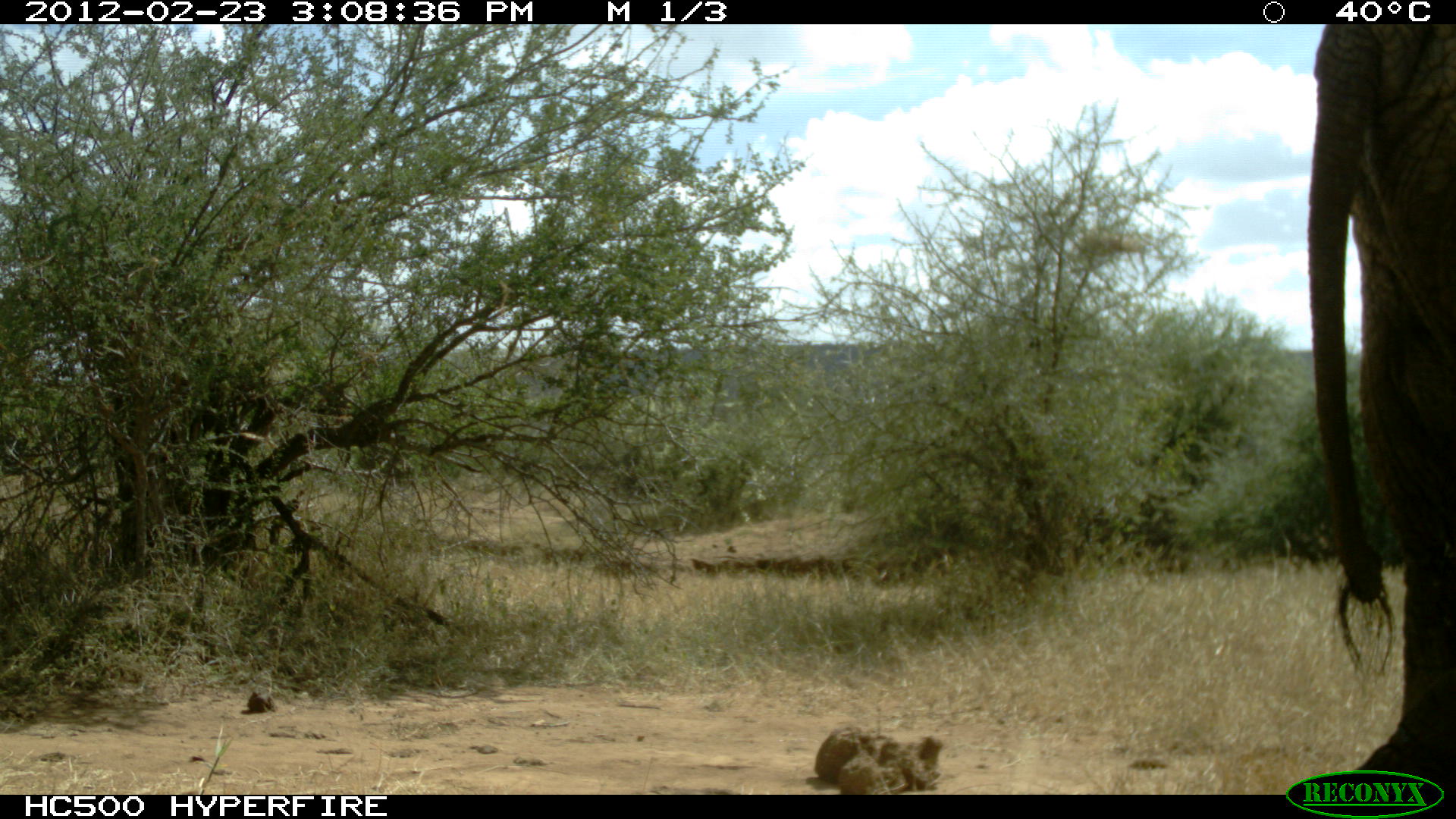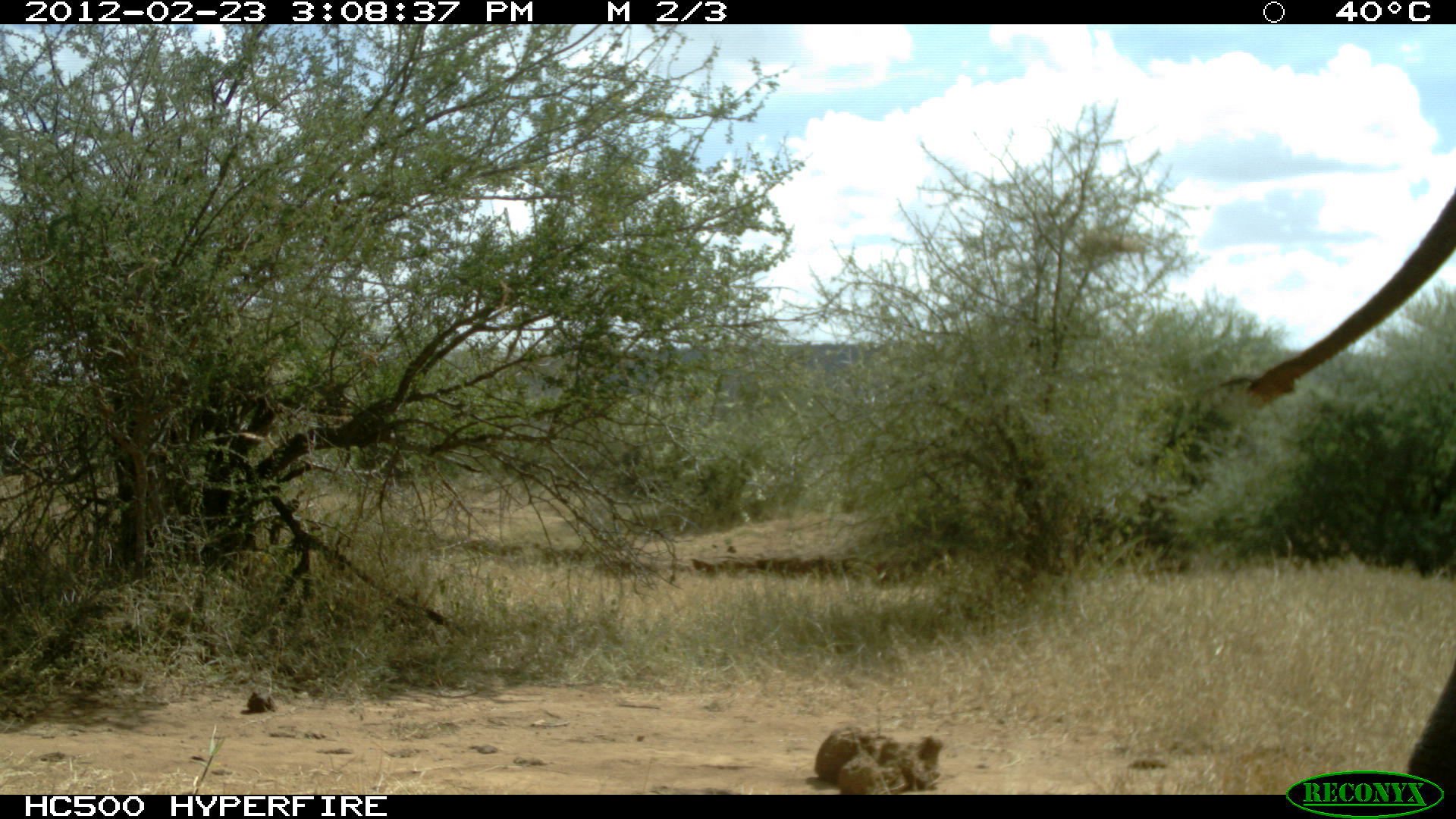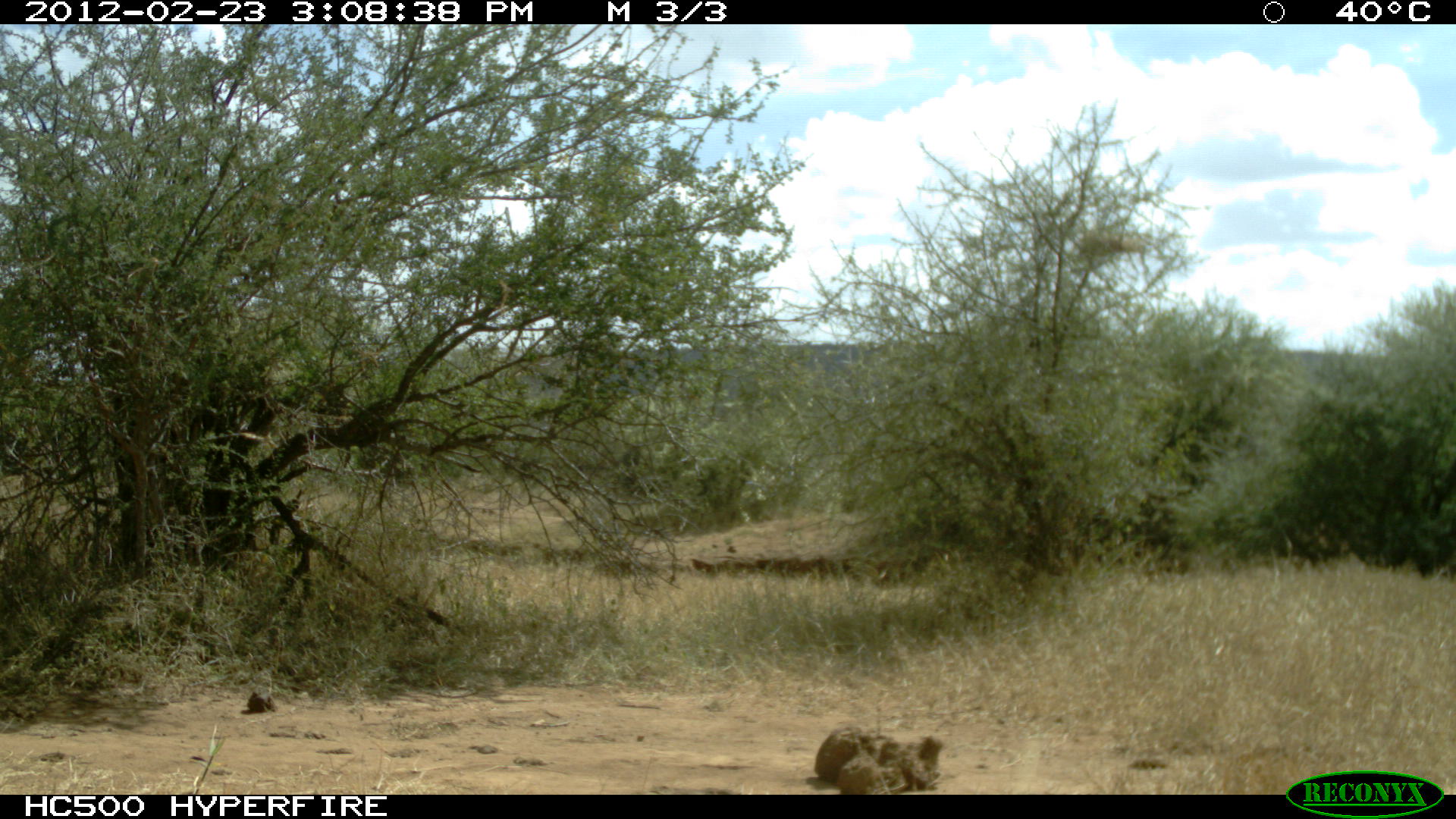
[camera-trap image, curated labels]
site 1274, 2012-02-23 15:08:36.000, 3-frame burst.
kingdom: Animalia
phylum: Chordata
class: Mammalia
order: Proboscidea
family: Elephantidae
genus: Loxodonta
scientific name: Loxodonta africana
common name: african bush elephant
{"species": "Loxodonta africana (african bush elephant)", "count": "1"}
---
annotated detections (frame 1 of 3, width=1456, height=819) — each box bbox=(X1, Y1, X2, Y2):
loxodonta africana: bbox=(1301, 23, 1455, 785)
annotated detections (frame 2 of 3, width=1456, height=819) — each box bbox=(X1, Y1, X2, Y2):
loxodonta africana: bbox=(1241, 184, 1456, 791)